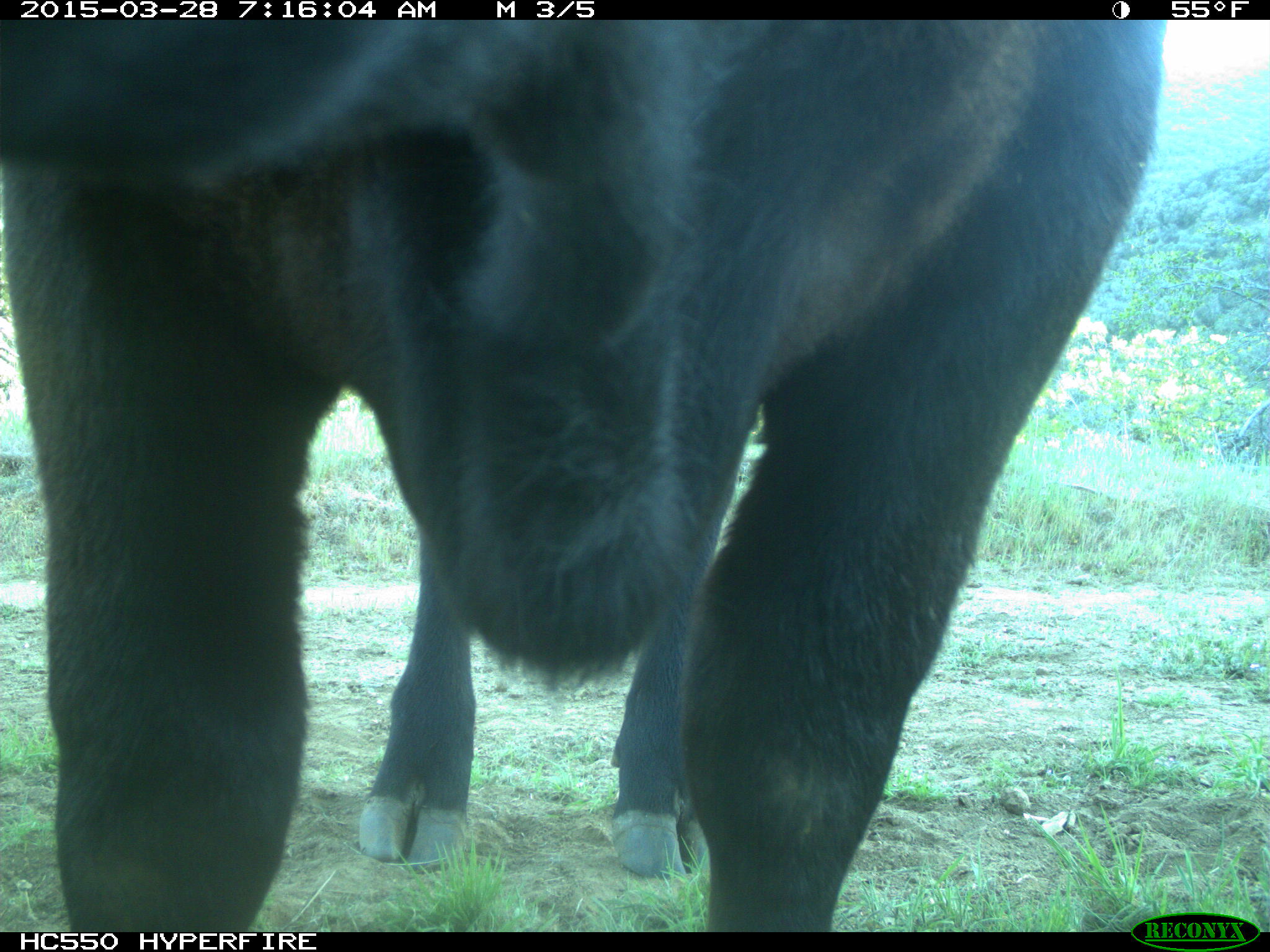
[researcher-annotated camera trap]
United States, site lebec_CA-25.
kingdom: Animalia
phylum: Chordata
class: Mammalia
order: Artiodactyla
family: Bovidae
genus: Bos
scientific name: Bos taurus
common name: domestic cow